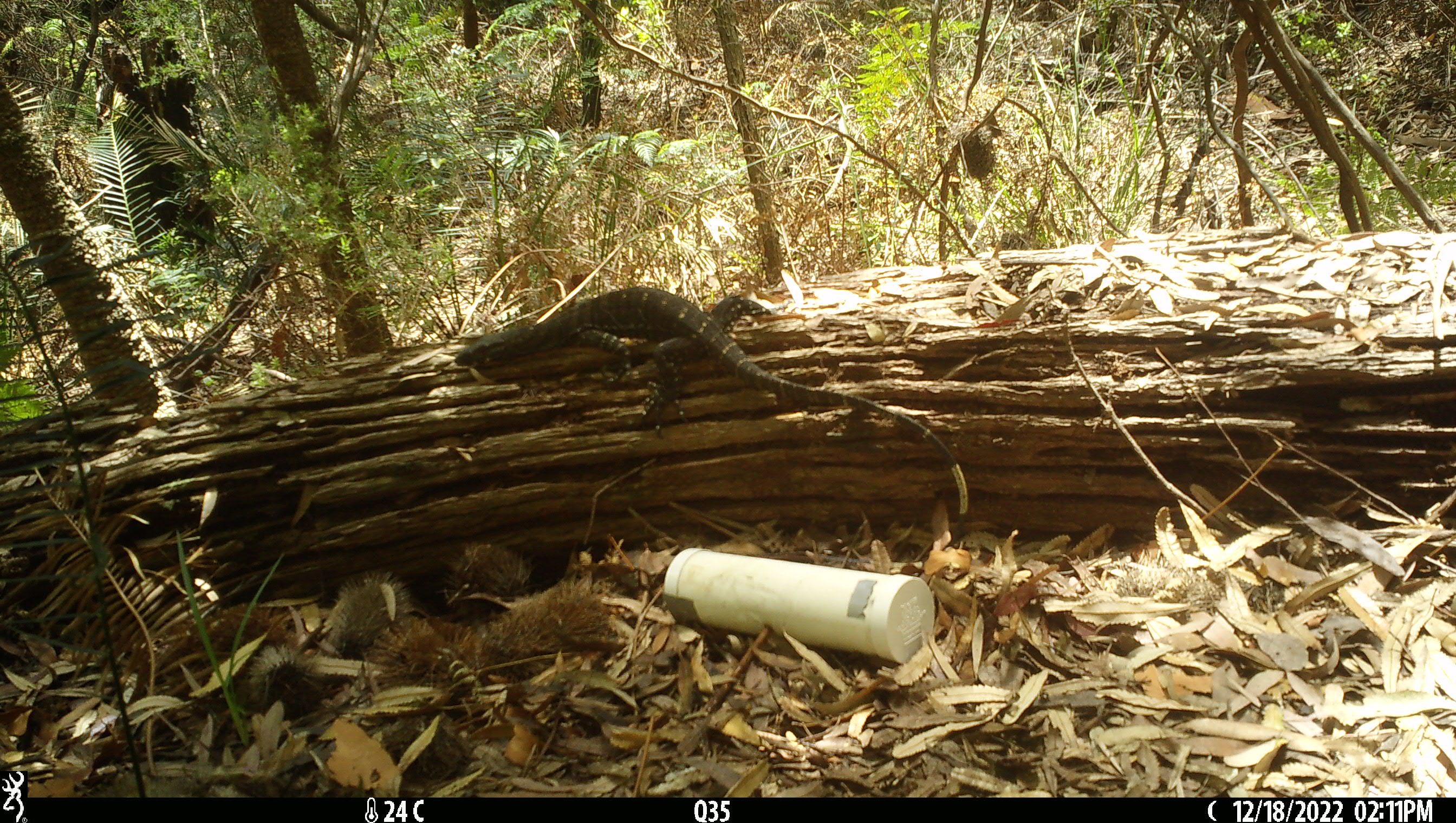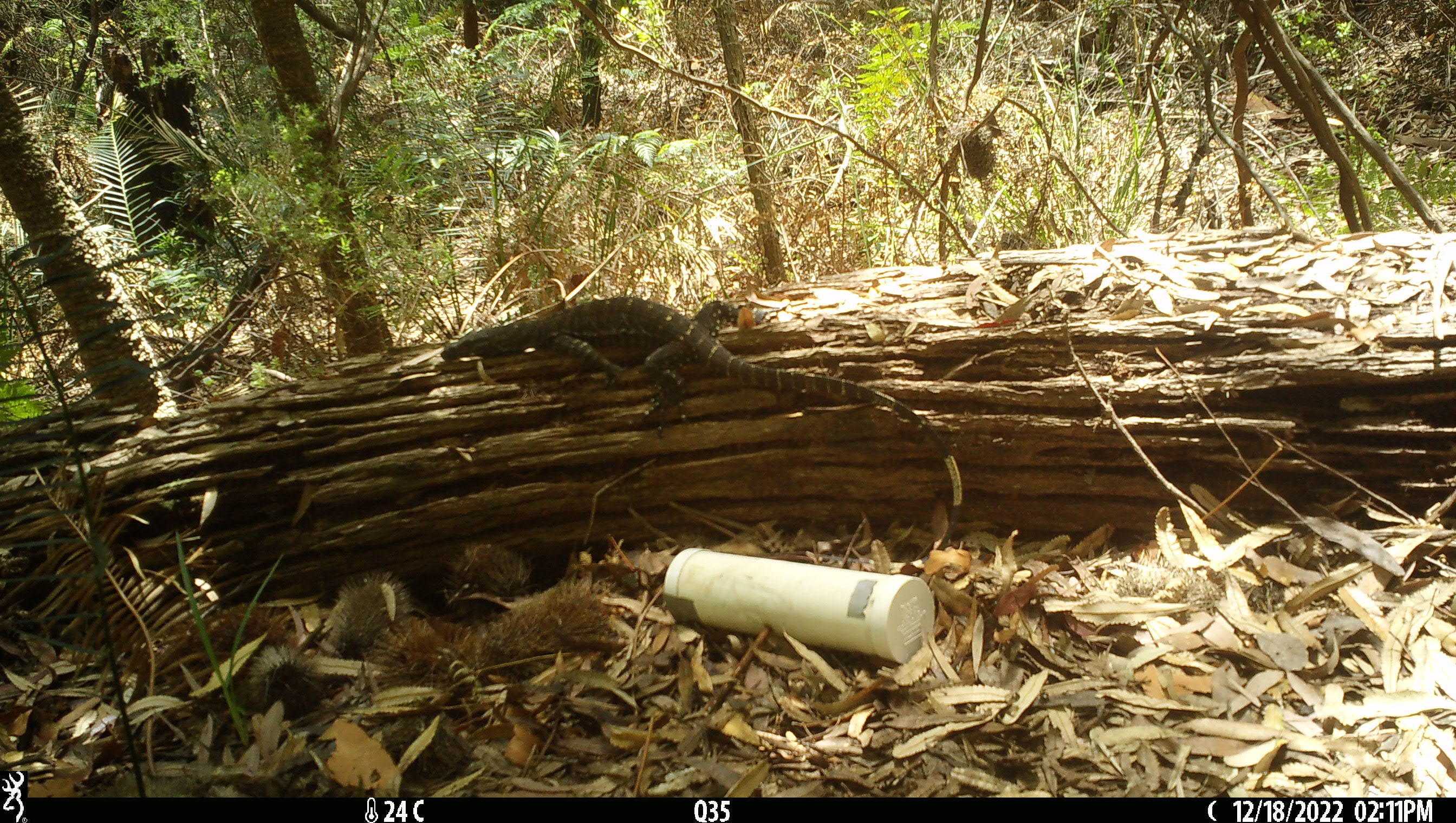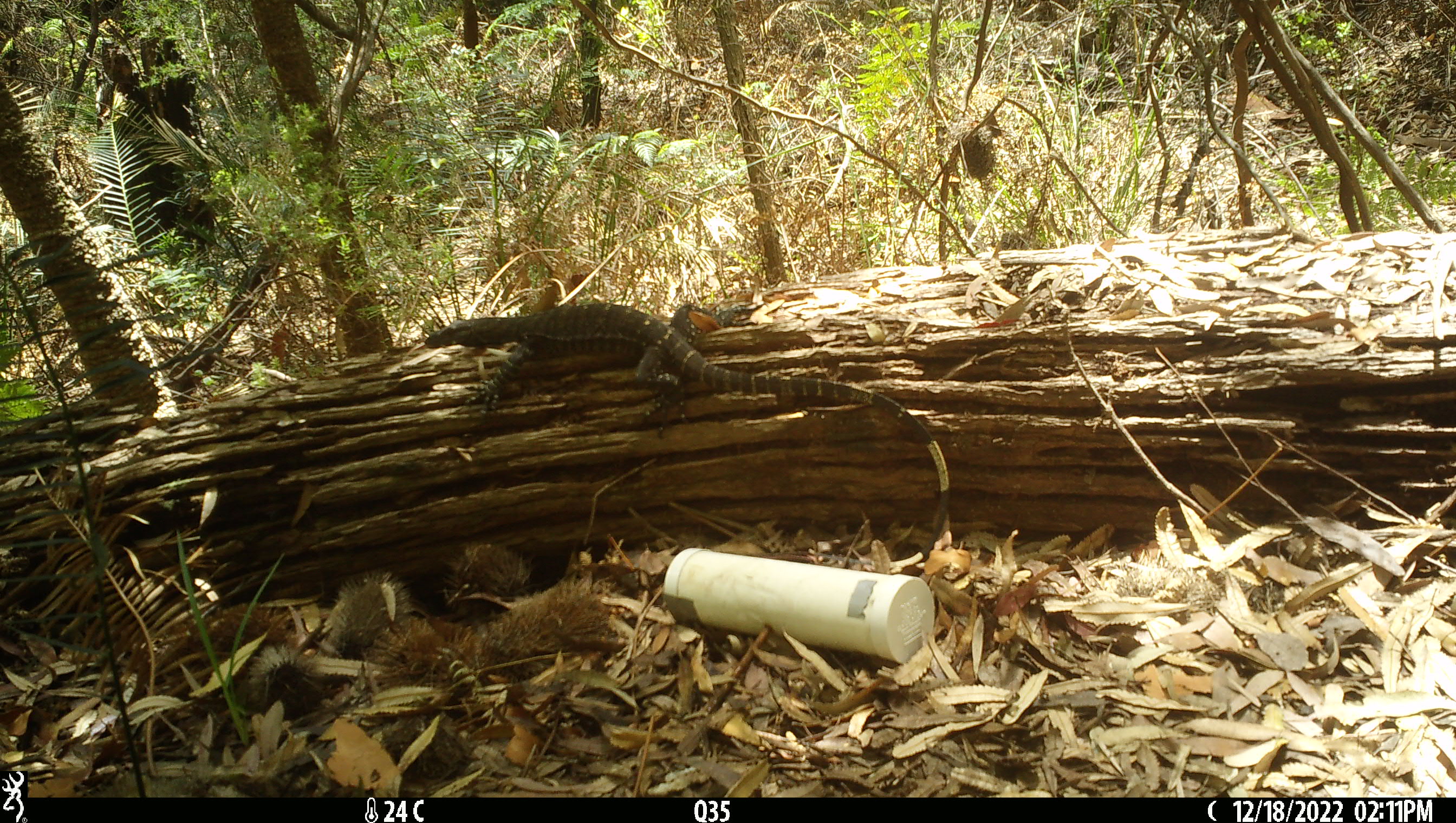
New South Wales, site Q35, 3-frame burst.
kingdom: Animalia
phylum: Chordata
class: Reptilia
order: Squamata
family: Varanidae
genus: Varanus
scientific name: Varanus varius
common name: lace monitor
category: goanna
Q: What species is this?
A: Goanna (lace monitor) (Varanus varius).